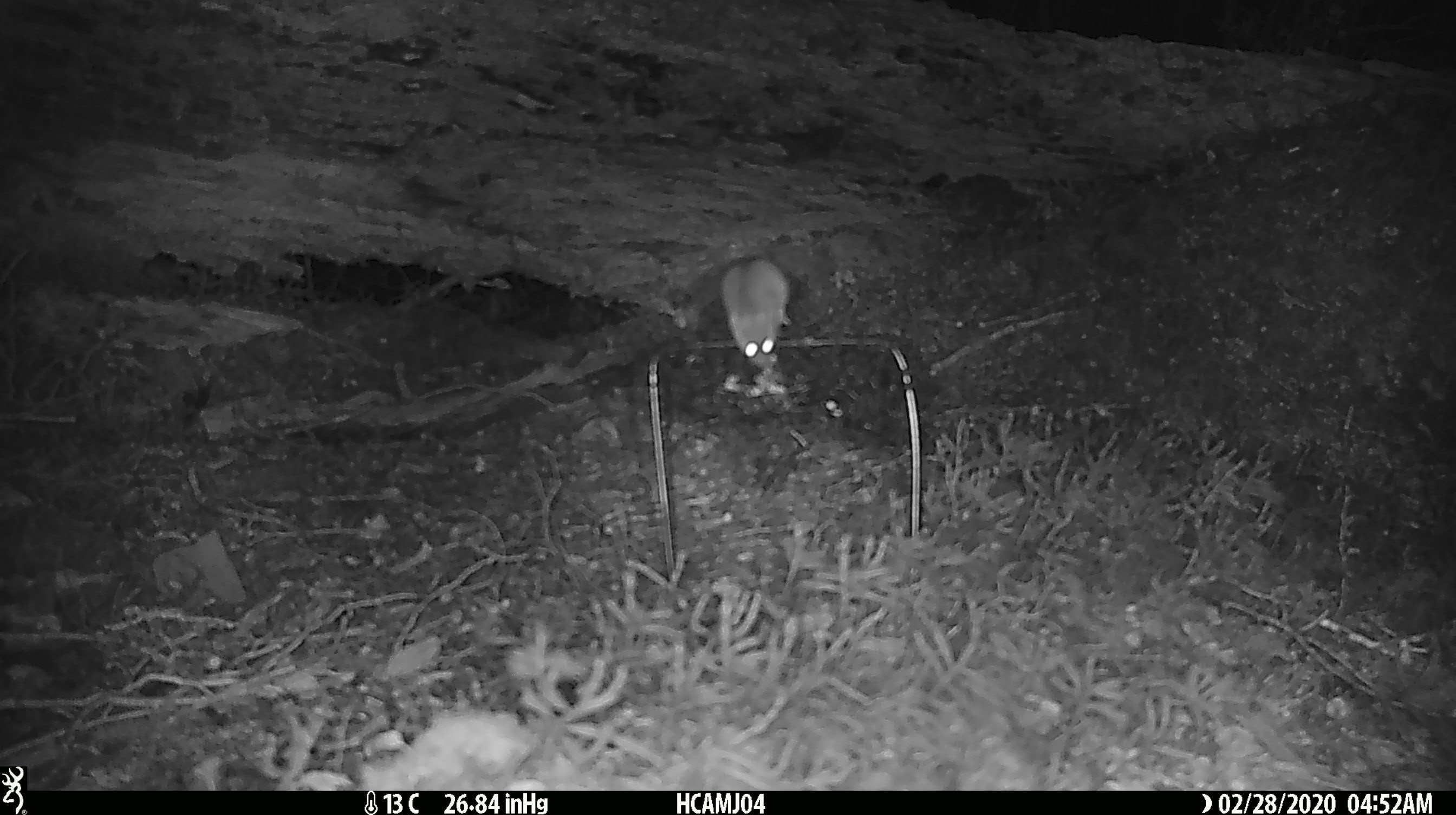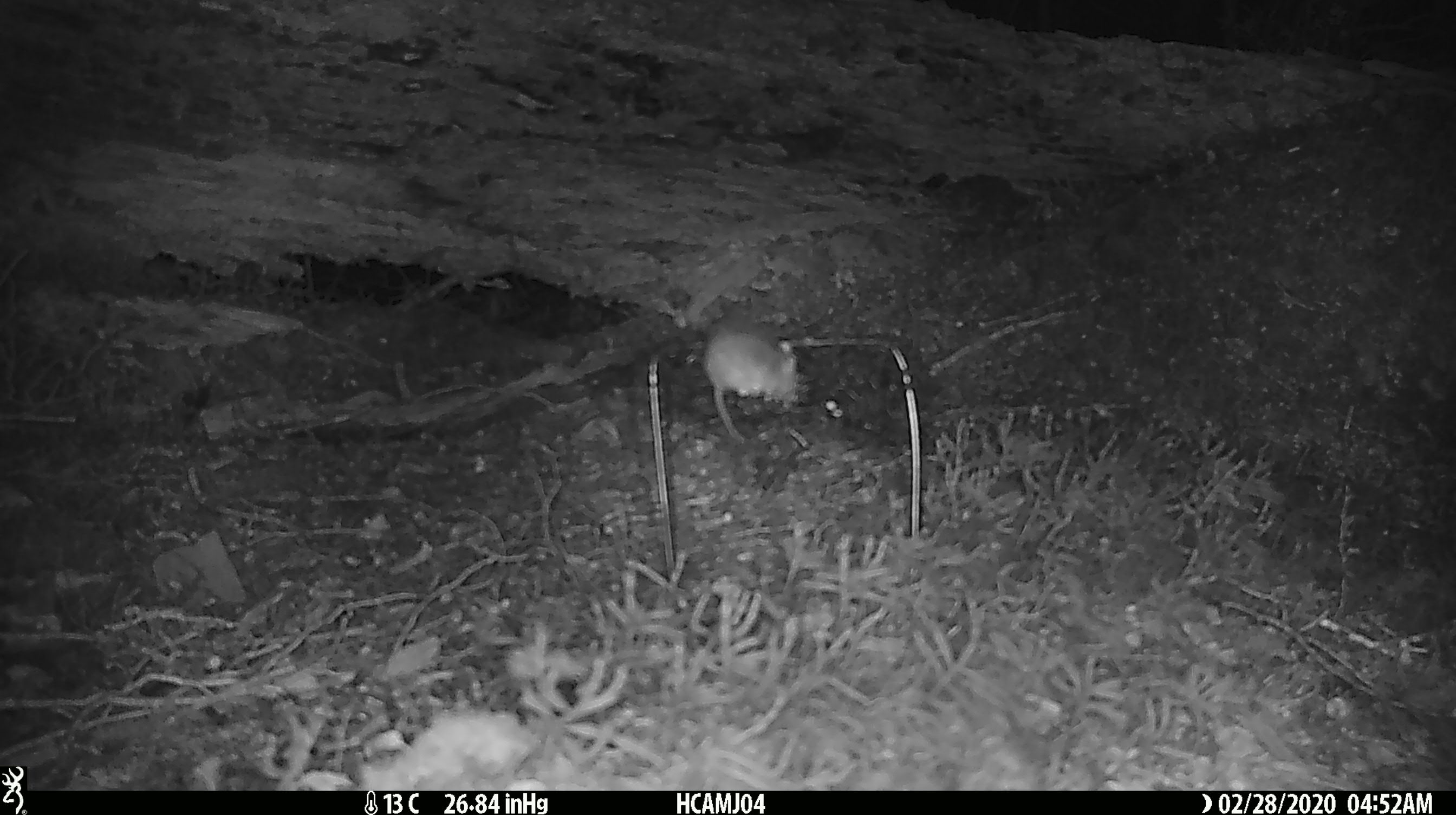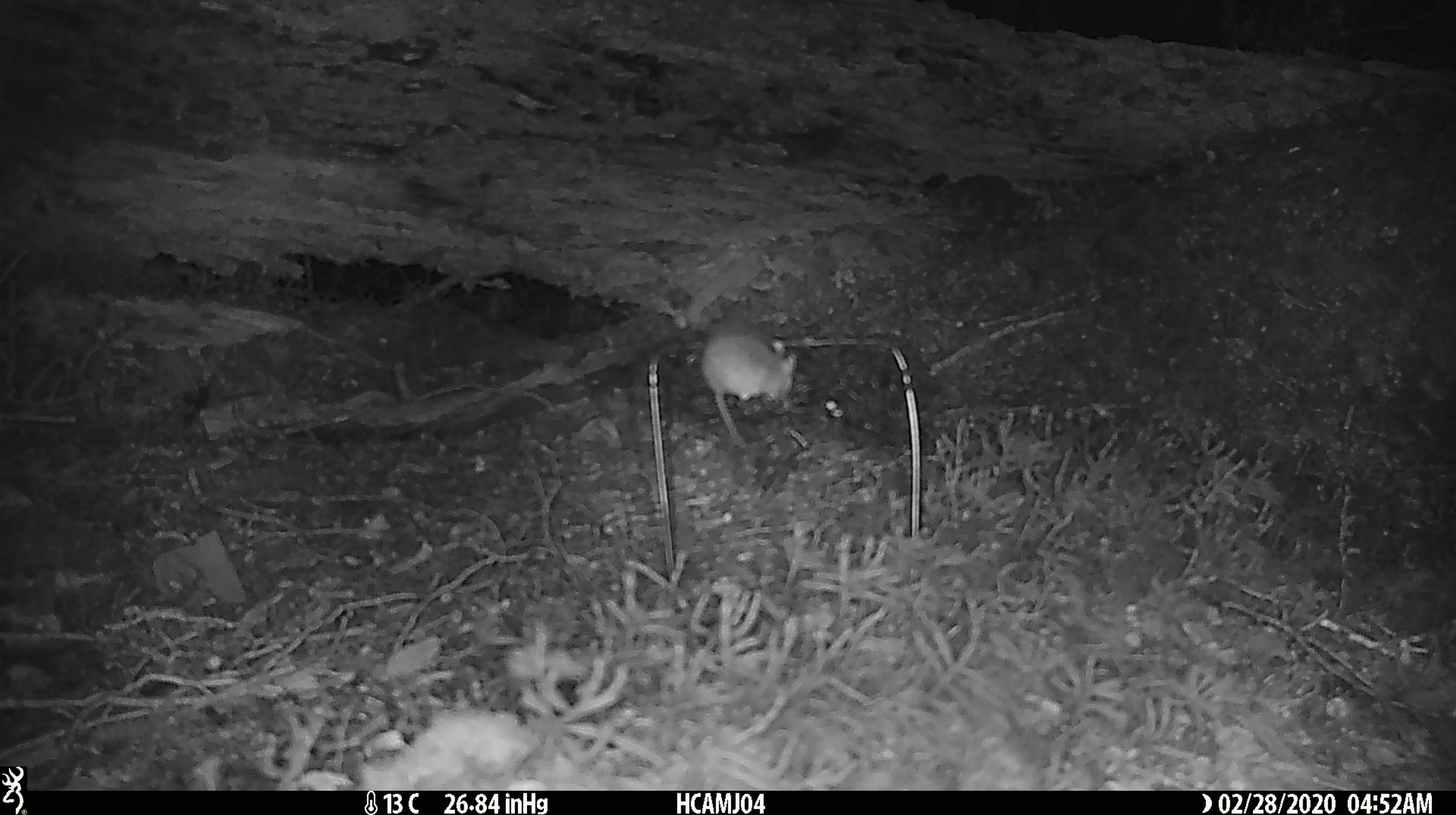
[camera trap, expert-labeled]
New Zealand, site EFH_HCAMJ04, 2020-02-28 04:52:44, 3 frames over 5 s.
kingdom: Animalia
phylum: Chordata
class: Mammalia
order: Rodentia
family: Muridae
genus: Mus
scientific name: Mus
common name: mouse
Mouse (Mus).